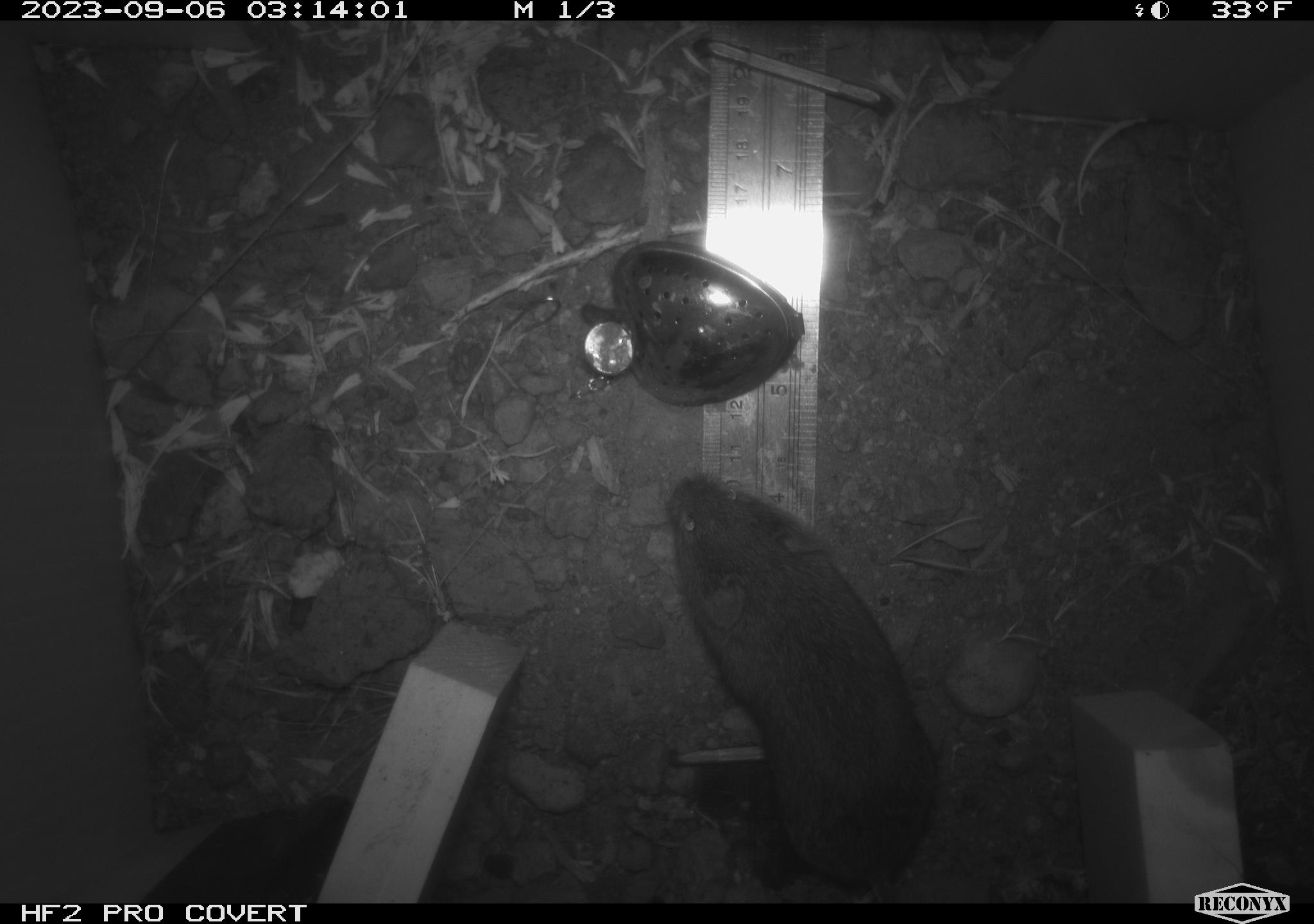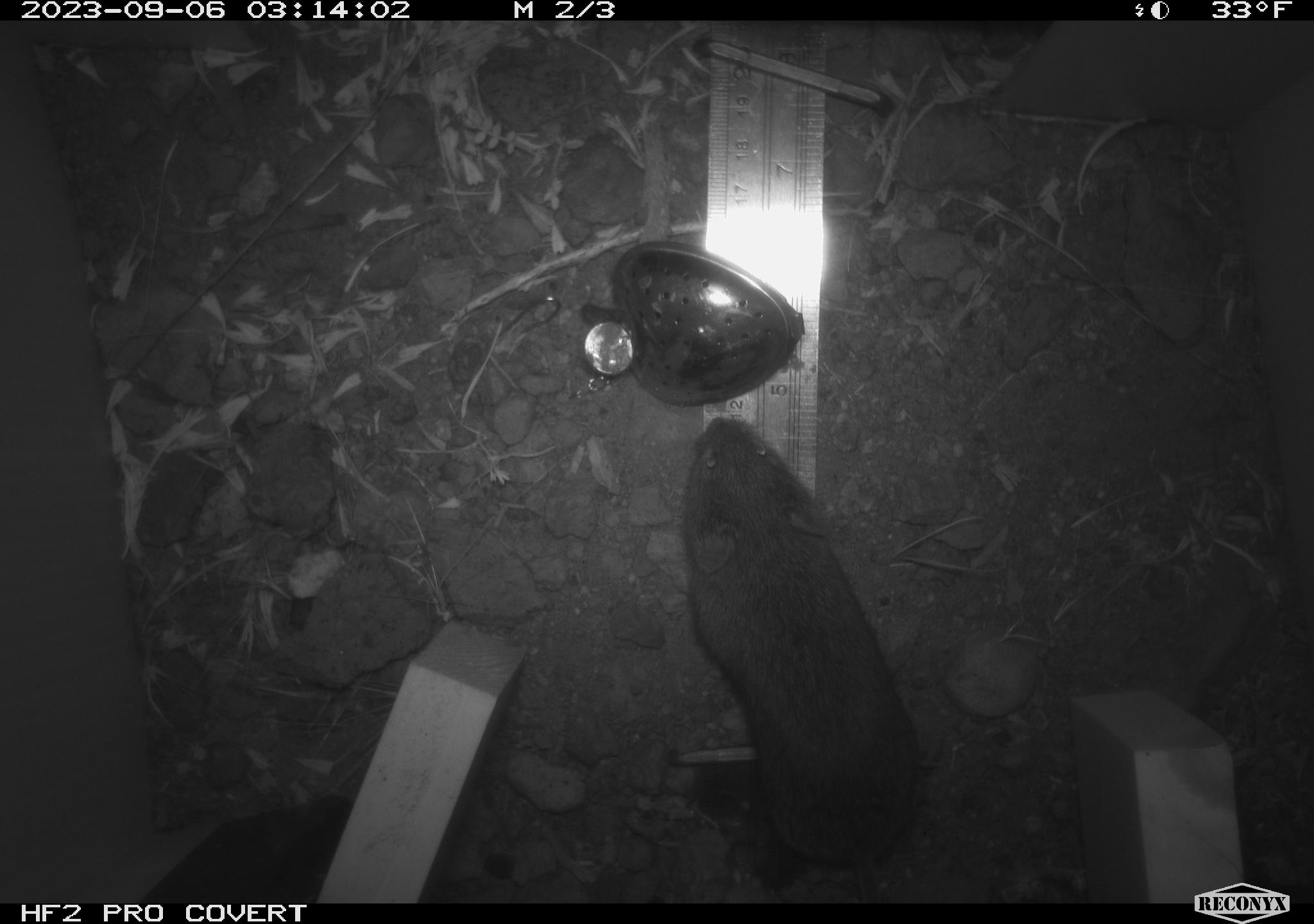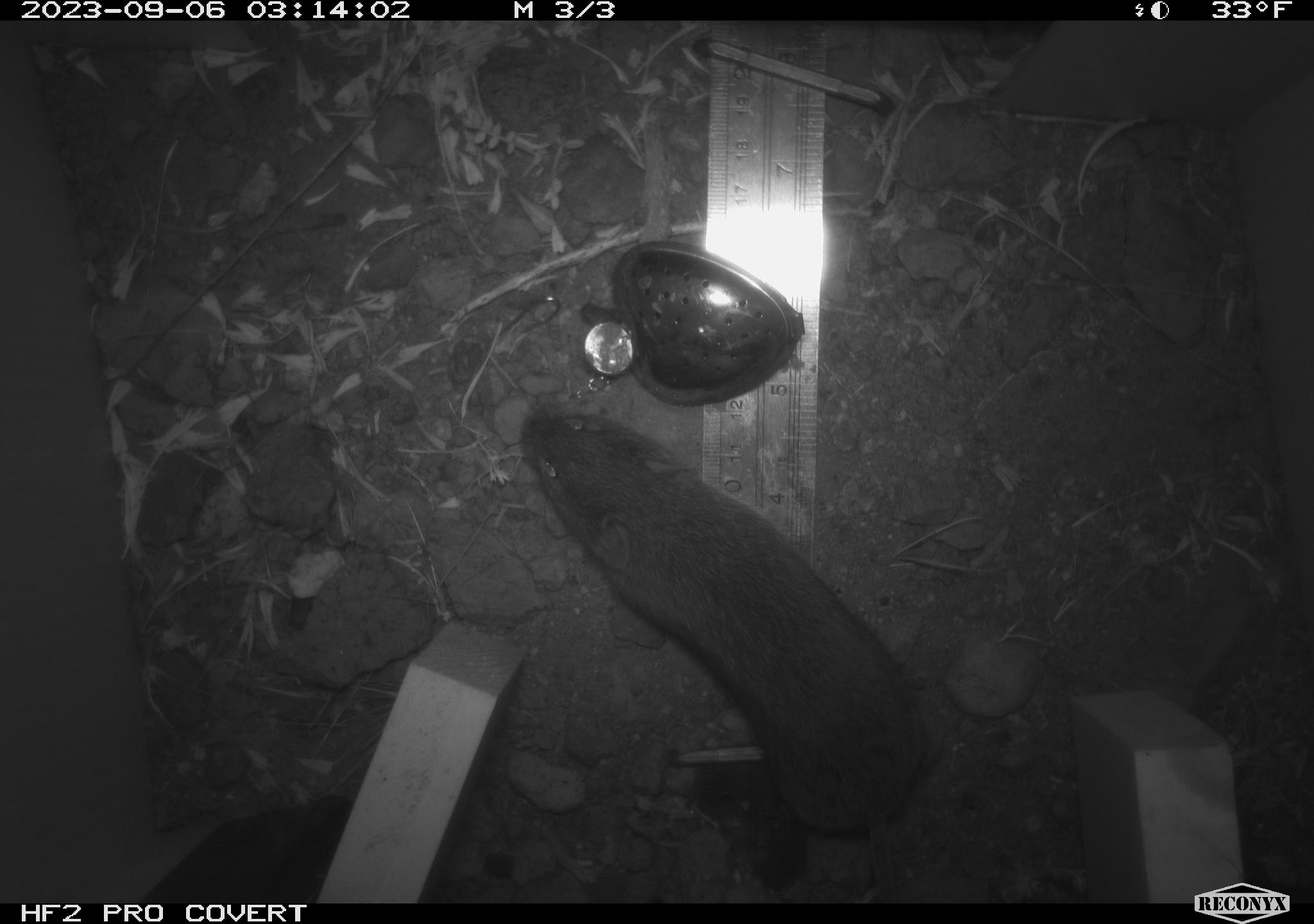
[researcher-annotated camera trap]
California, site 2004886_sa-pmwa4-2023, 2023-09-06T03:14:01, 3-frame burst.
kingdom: Animalia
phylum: Chordata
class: Mammalia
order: Rodentia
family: Cricetidae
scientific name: Cricetidae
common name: hamsters, voles, lemmings, and allies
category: cricetidae family